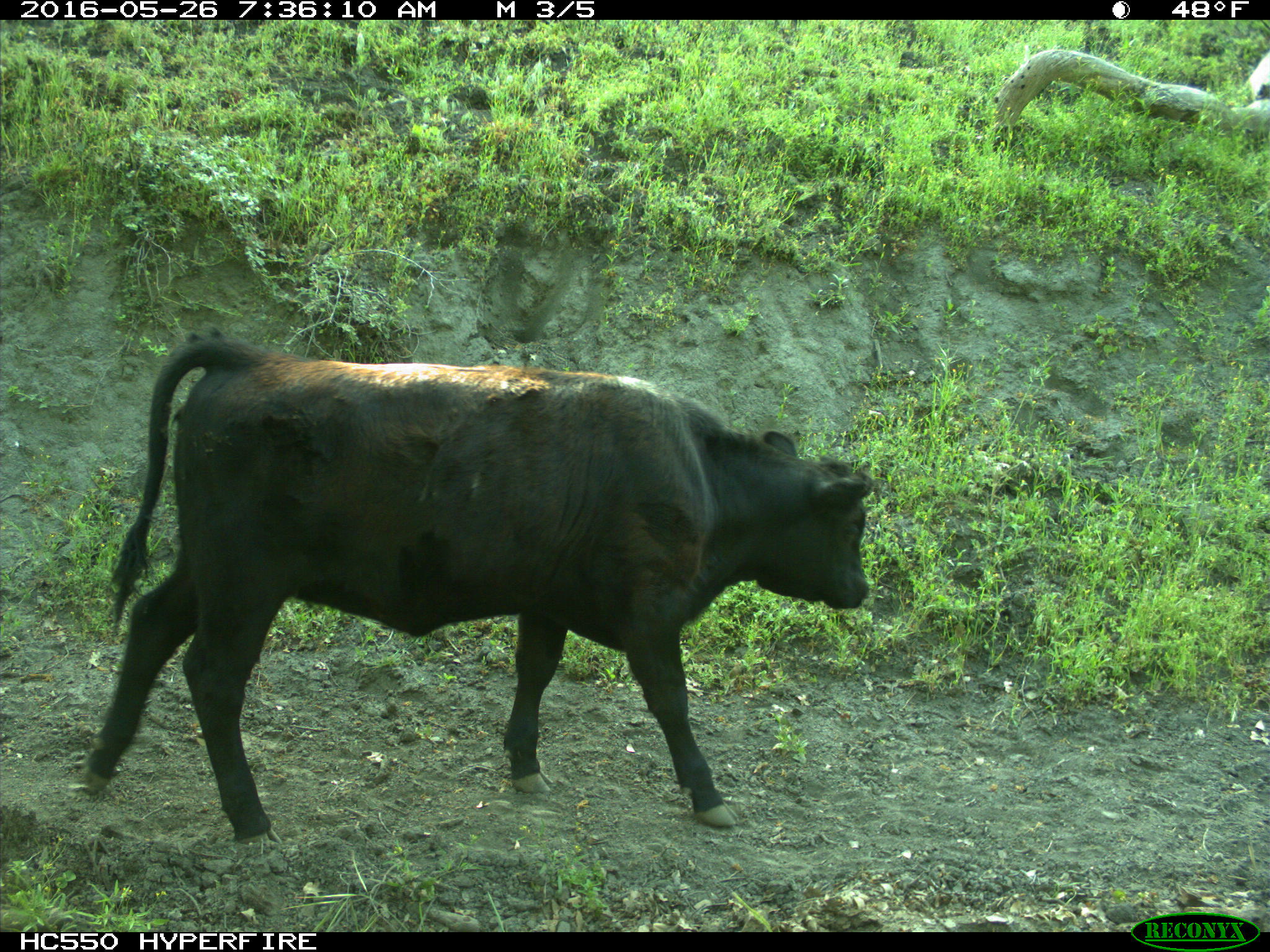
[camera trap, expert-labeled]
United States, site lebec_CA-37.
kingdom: Animalia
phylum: Chordata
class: Mammalia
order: Artiodactyla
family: Bovidae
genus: Bos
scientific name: Bos taurus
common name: domestic cow